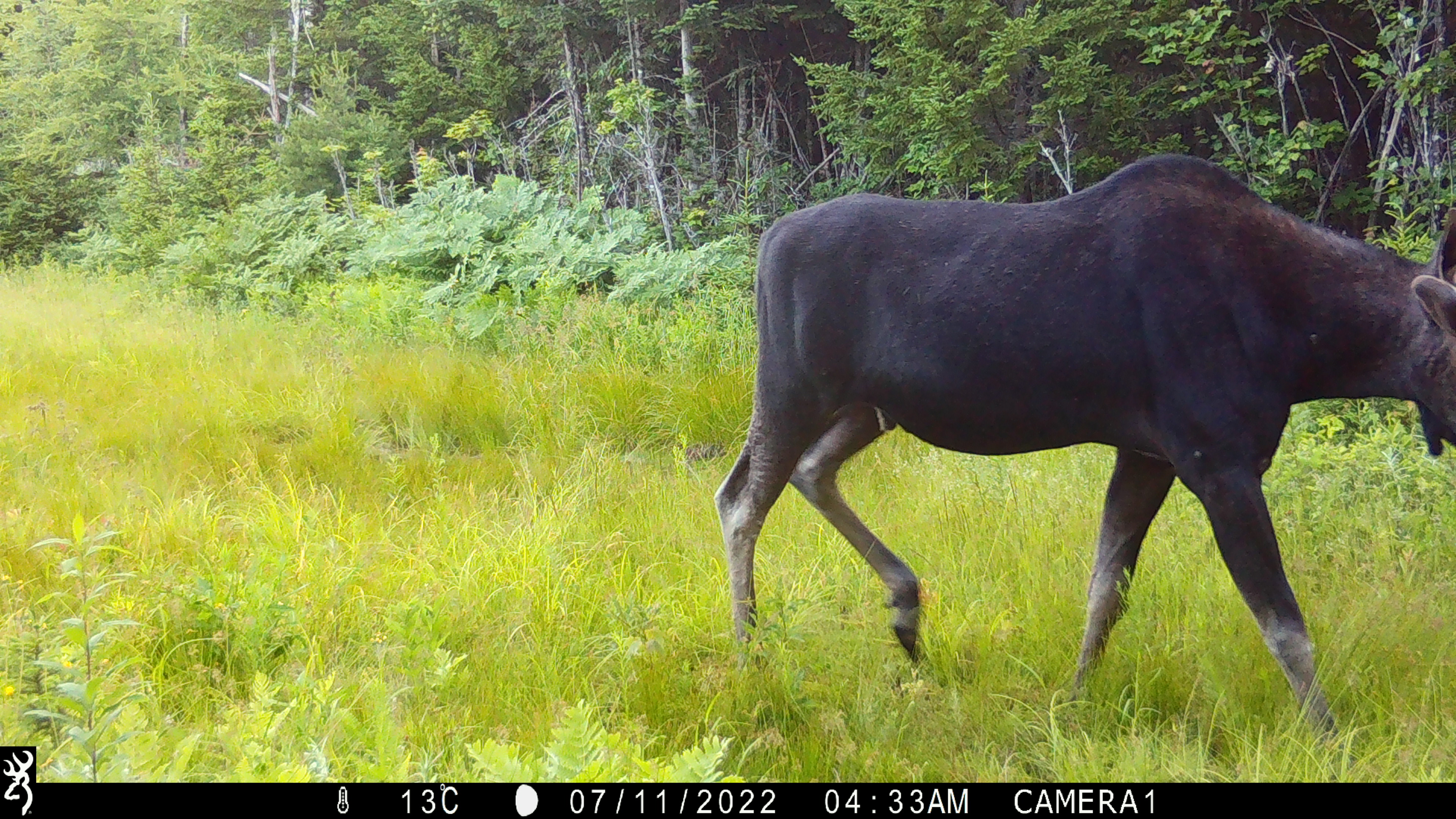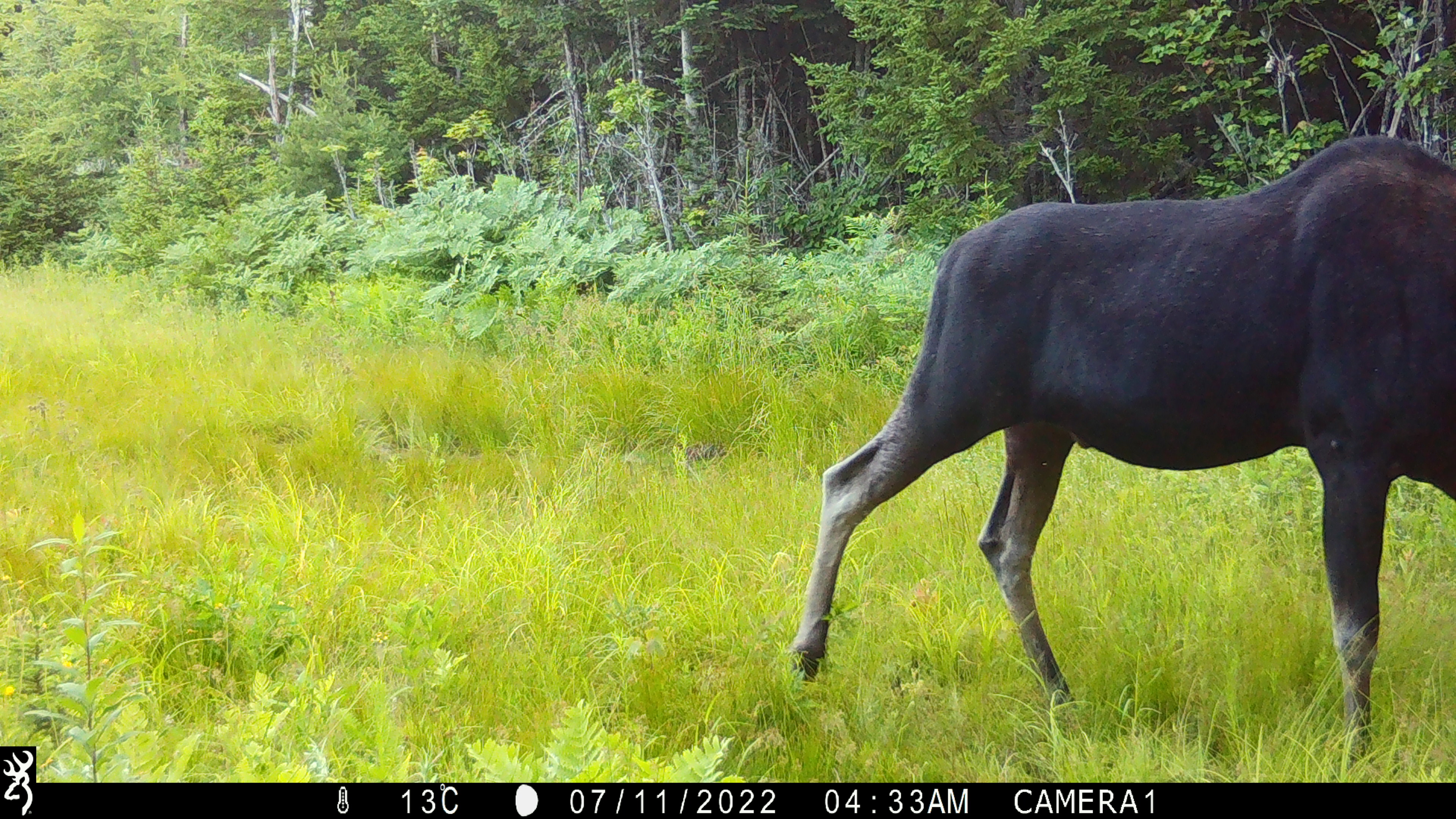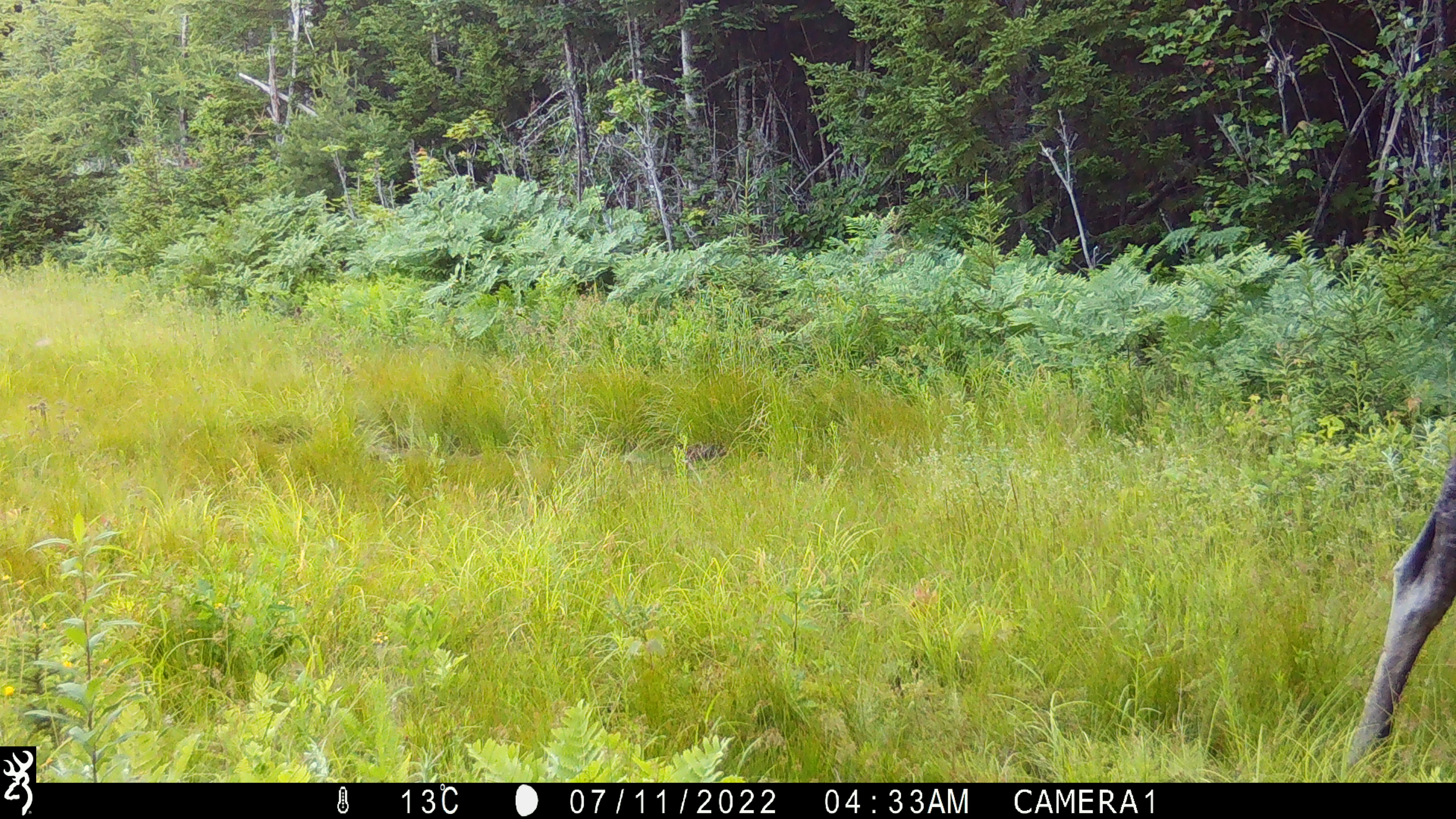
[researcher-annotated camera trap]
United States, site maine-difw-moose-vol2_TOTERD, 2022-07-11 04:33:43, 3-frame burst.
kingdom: Animalia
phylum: Chordata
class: Mammalia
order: Artiodactyla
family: Cervidae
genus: Alces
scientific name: Alces alces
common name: moose